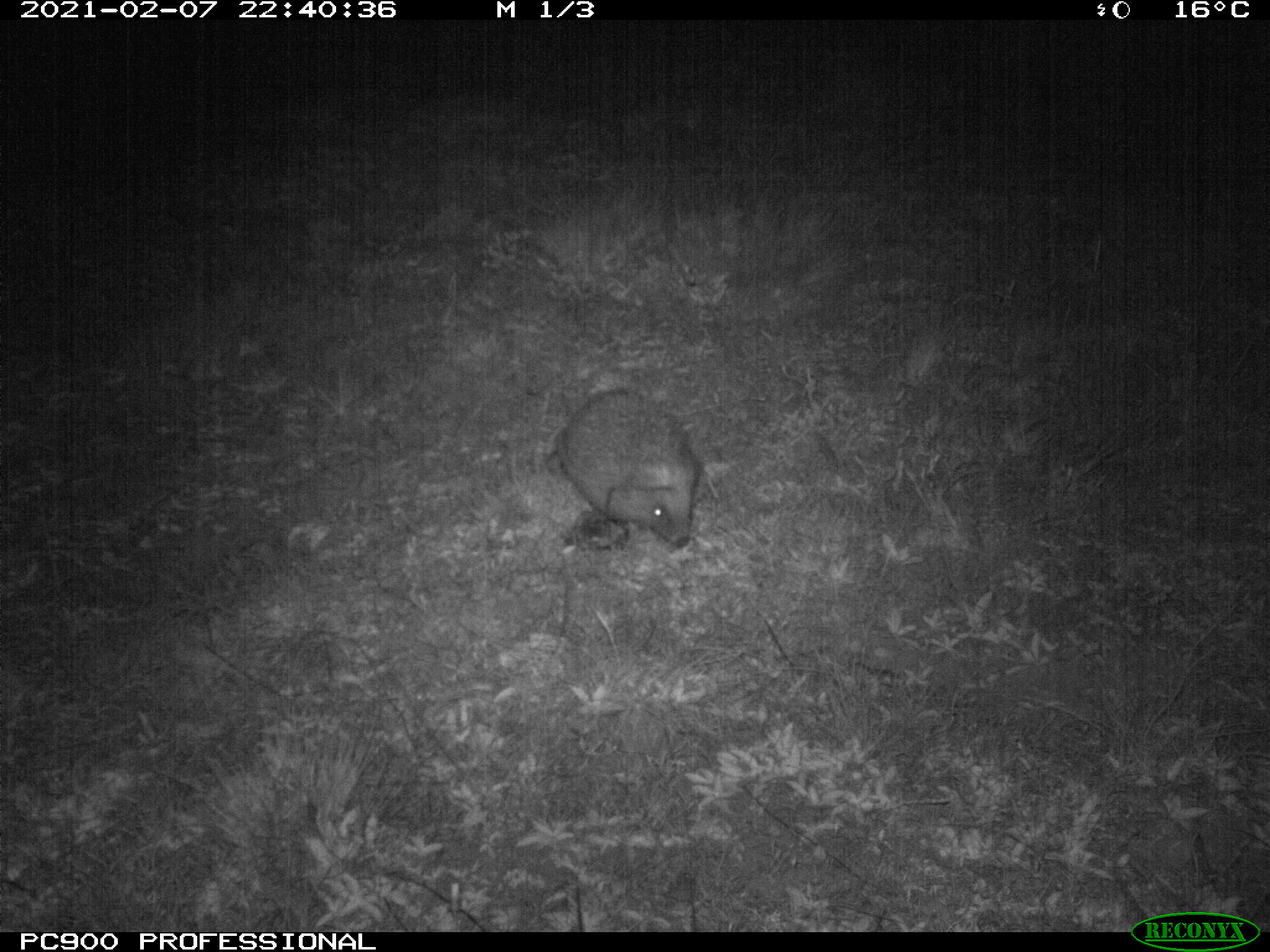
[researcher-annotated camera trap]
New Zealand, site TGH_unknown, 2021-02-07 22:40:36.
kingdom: Animalia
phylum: Chordata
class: Mammalia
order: Eulipotyphla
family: Erinaceidae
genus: Erinaceus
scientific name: Erinaceus europaeus europaeus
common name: european hedgehog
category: hedgehog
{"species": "hedgehog (european hedgehog) (Erinaceus europaeus europaeus)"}